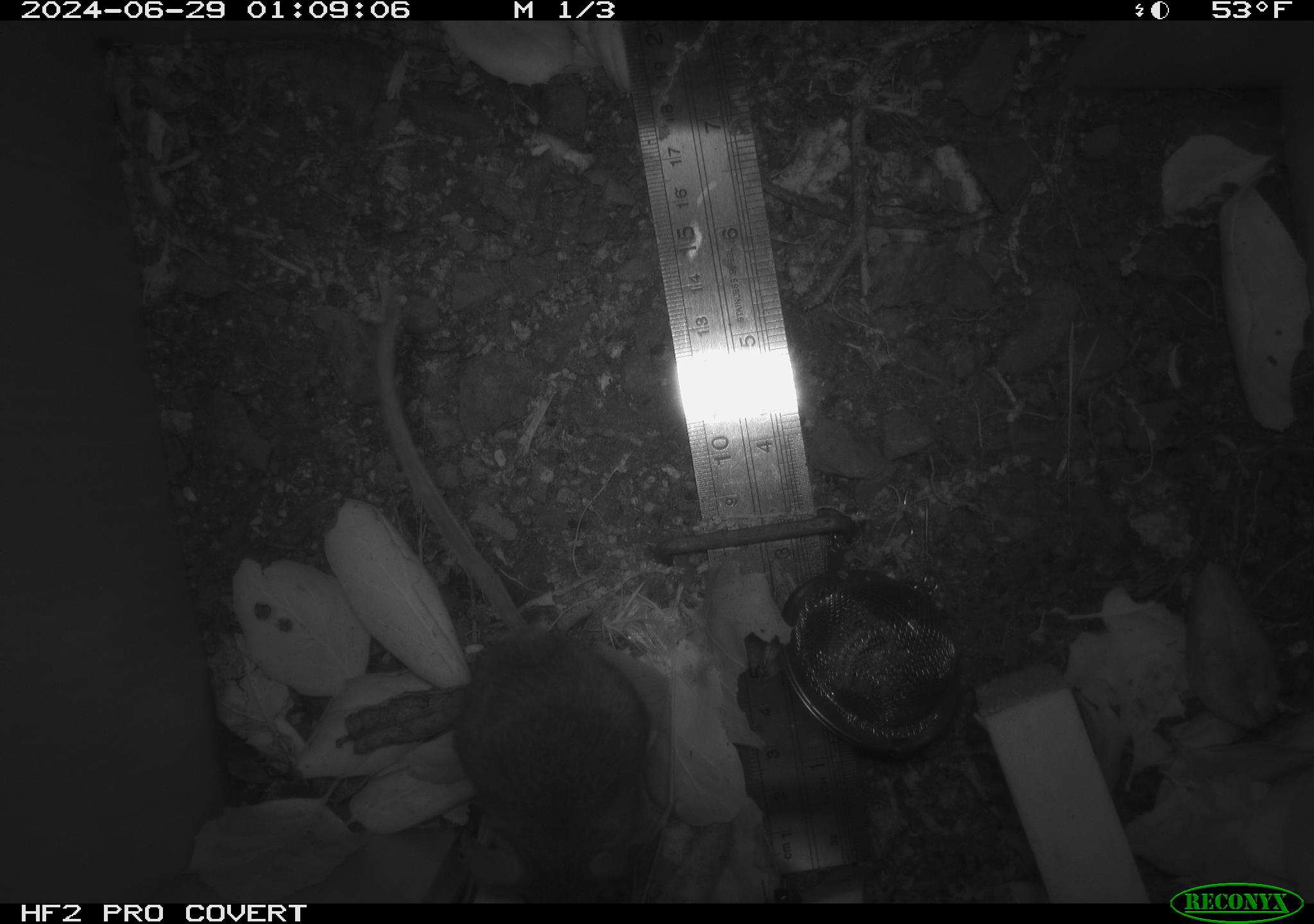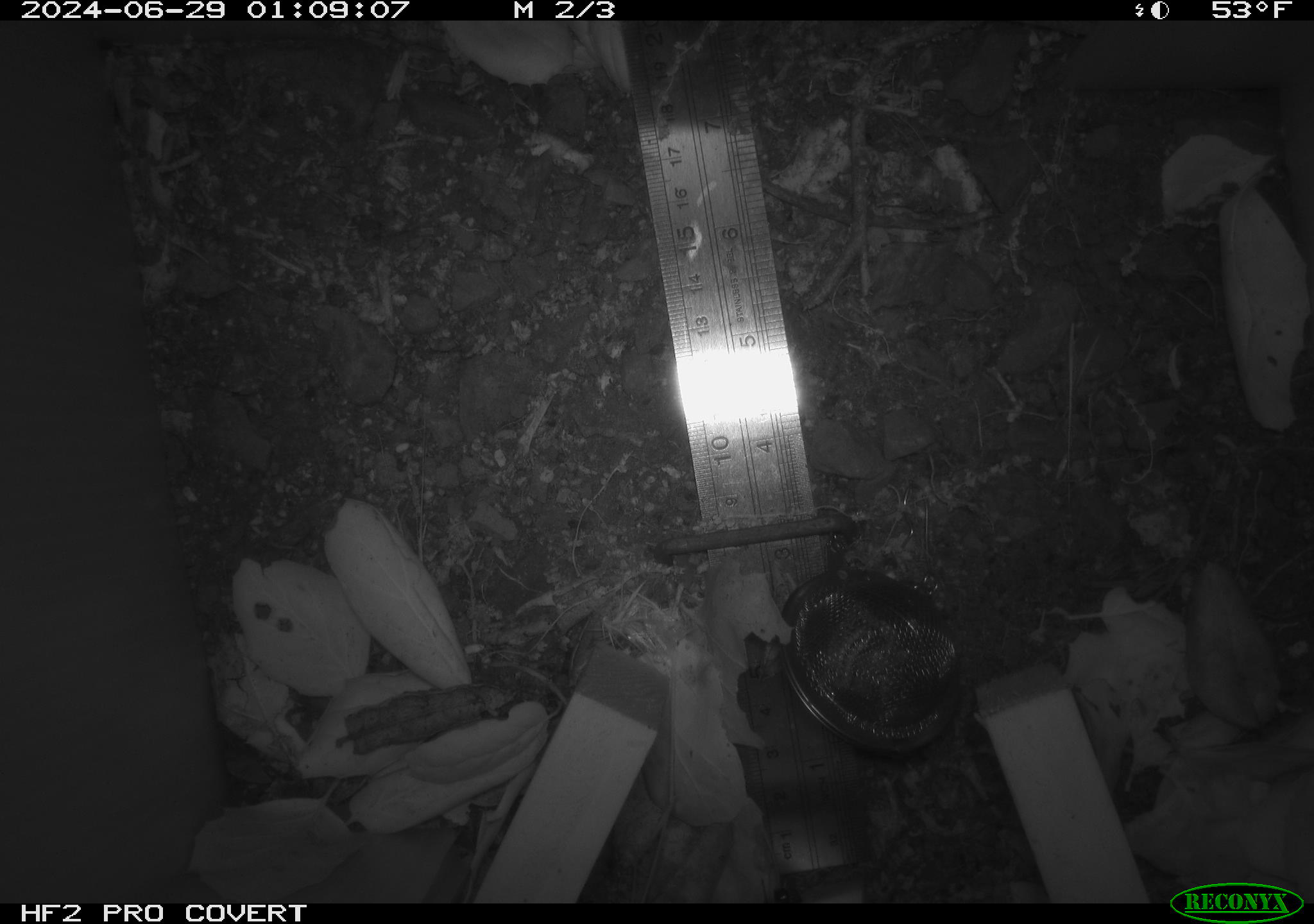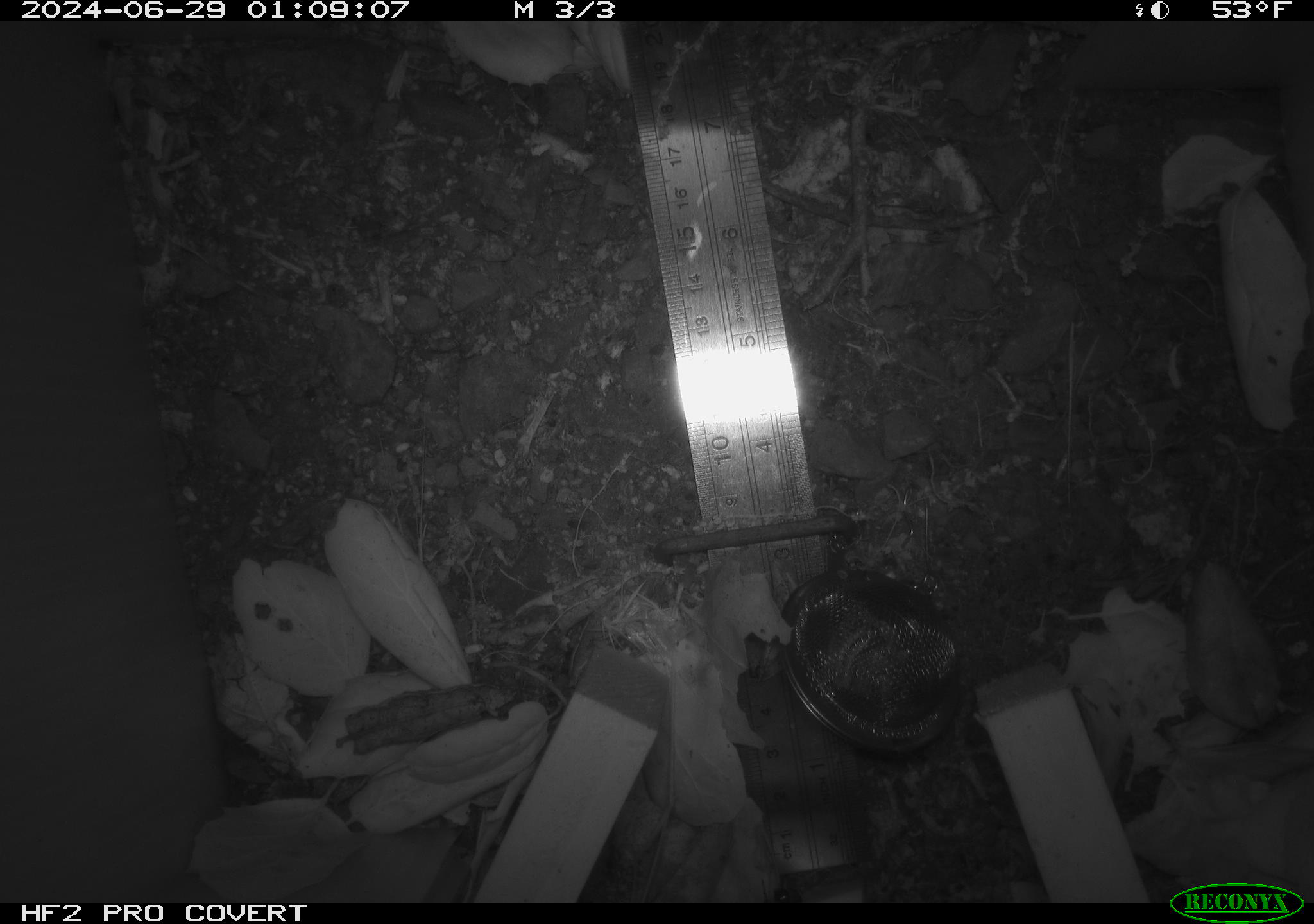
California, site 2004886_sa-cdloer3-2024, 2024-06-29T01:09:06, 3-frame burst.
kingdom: Animalia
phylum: Chordata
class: Mammalia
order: Rodentia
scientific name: Rodentia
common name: rodent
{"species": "rodent (Rodentia)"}